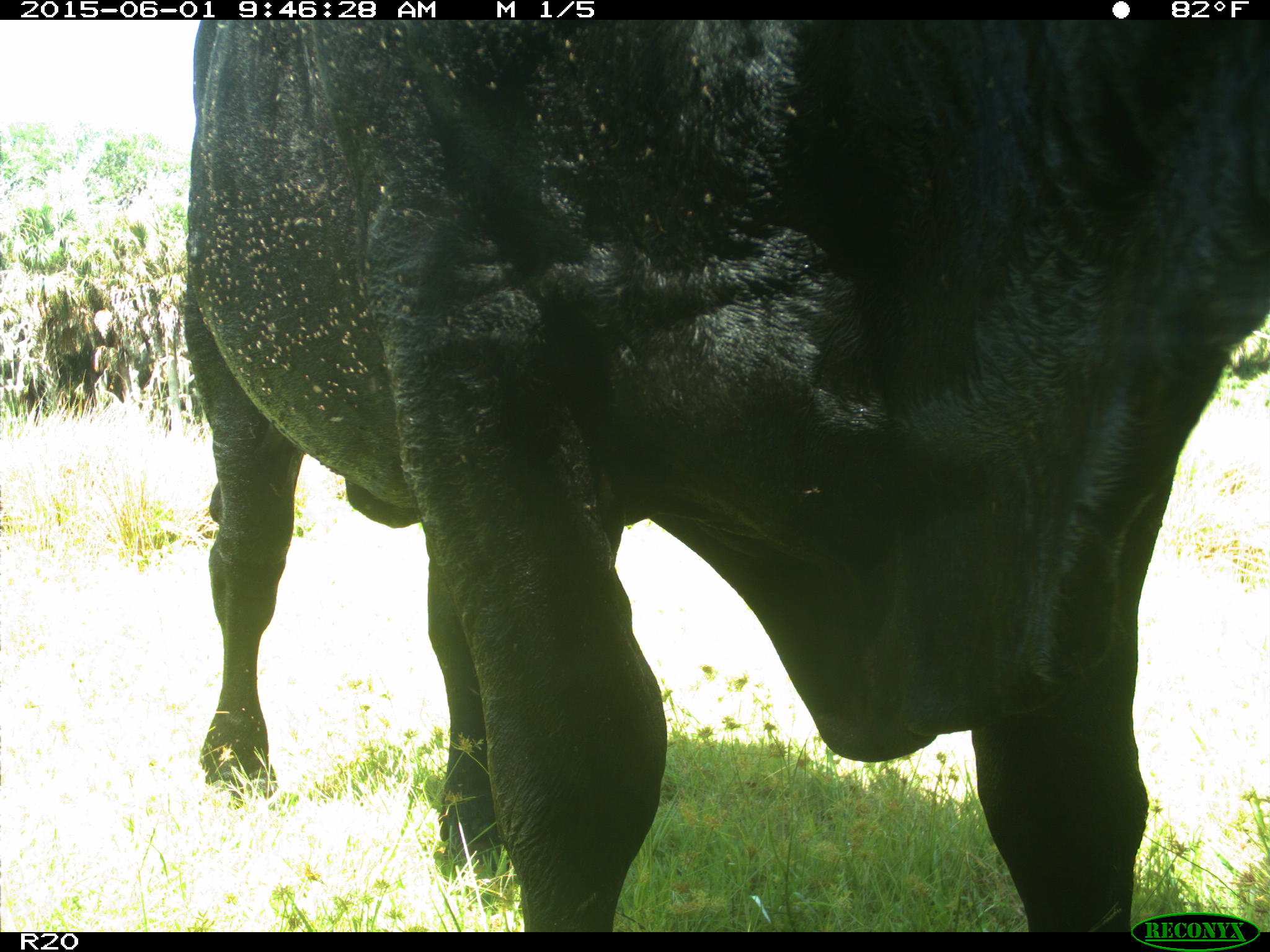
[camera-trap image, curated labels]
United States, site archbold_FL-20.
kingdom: Animalia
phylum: Chordata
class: Mammalia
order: Artiodactyla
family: Bovidae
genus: Bos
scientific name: Bos taurus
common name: domestic cow